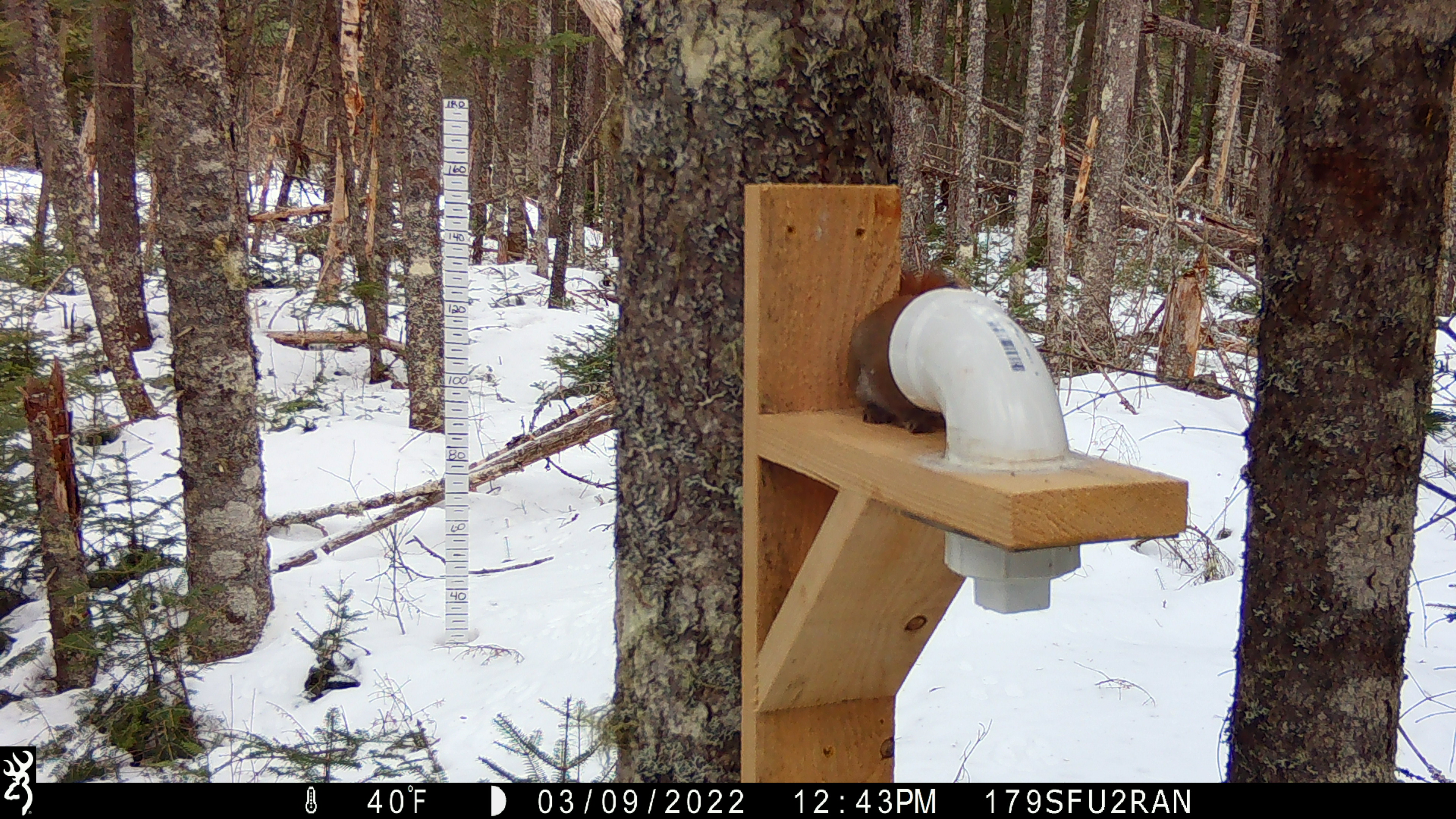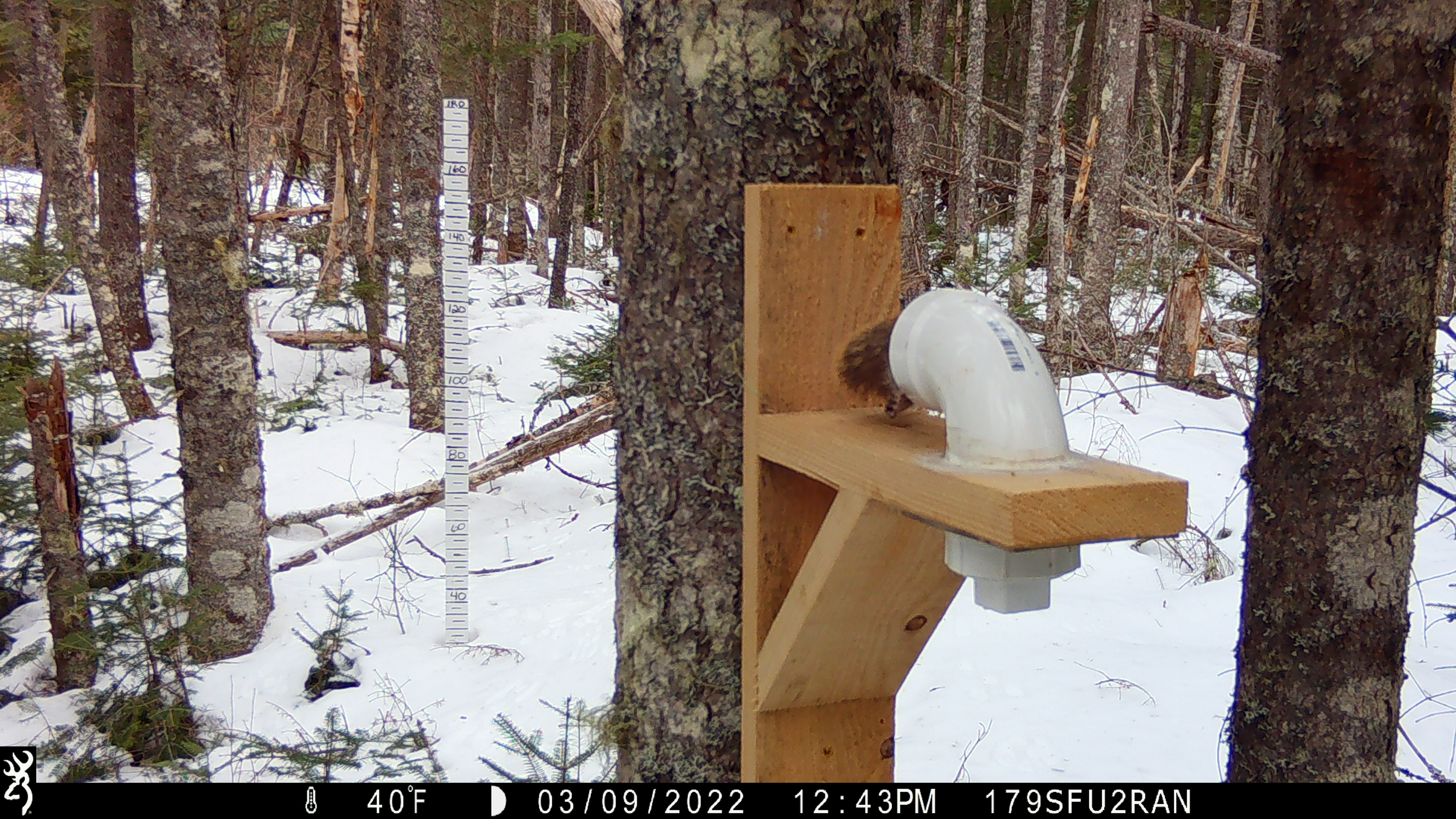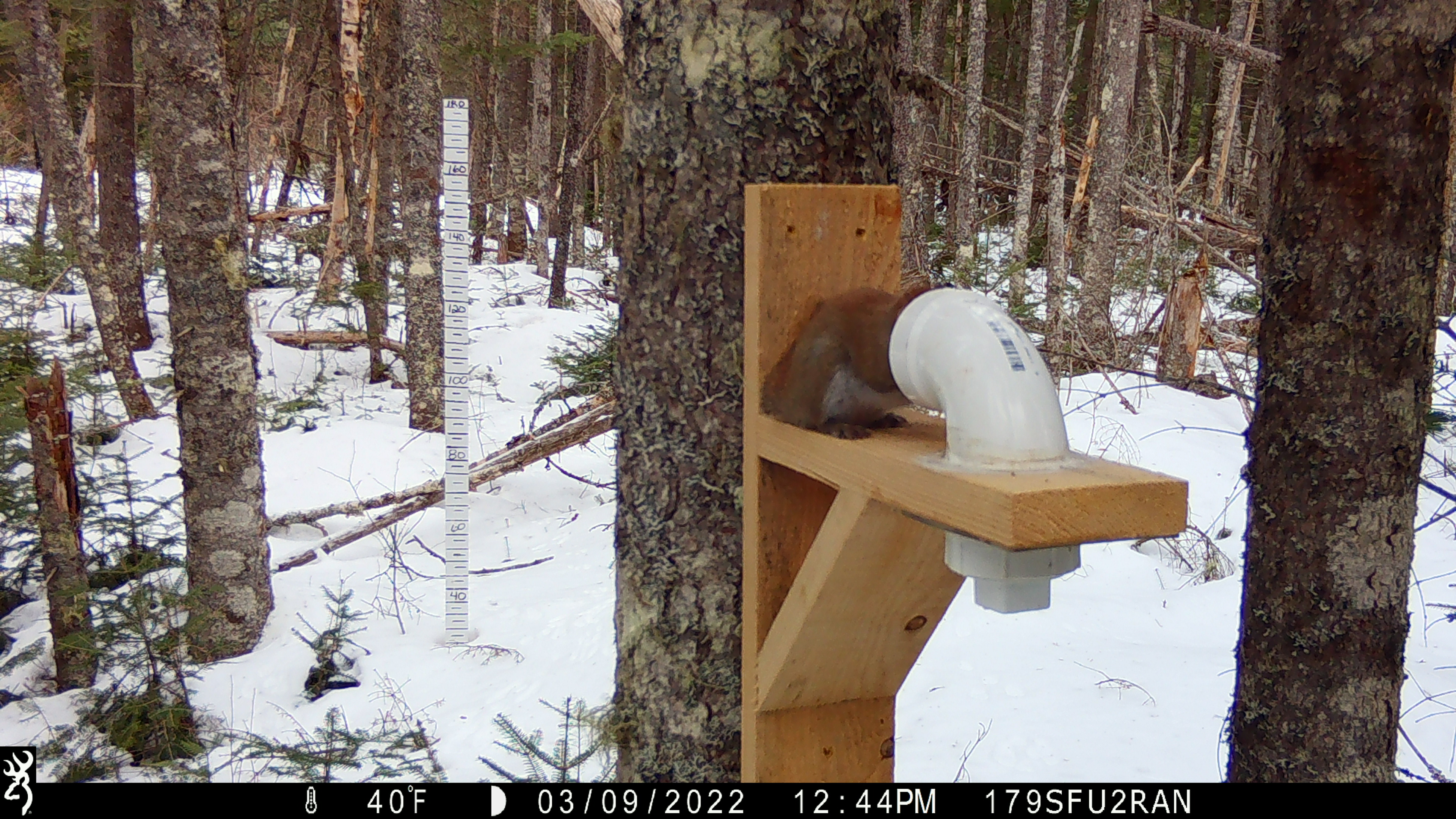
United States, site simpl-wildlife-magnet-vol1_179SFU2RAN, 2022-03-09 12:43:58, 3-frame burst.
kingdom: Animalia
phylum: Chordata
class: Mammalia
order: Rodentia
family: Sciuridae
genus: Tamiasciurus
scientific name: Tamiasciurus hudsonicus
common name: red squirrel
Red squirrel (Tamiasciurus hudsonicus).